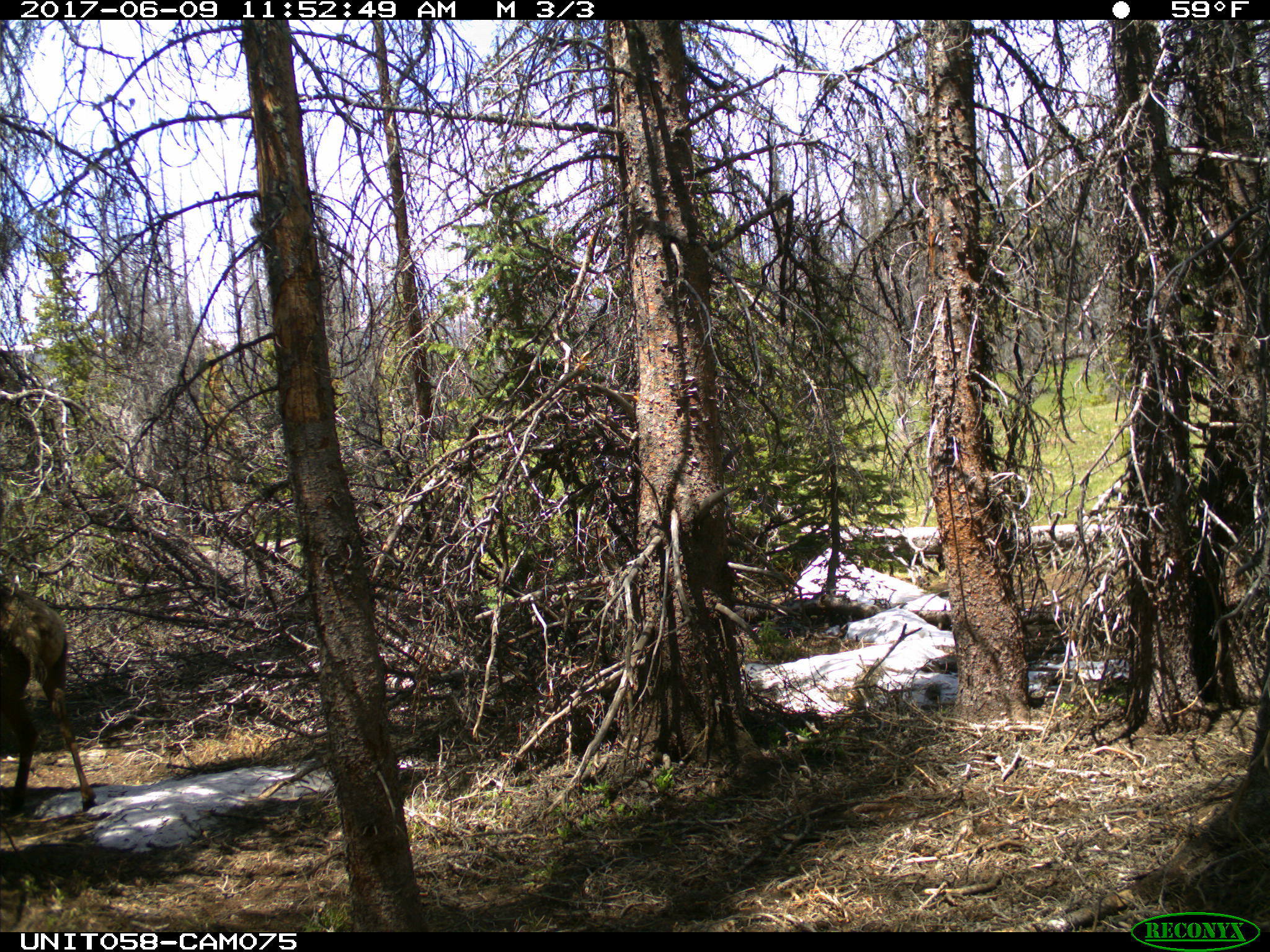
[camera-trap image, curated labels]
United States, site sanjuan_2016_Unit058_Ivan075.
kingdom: Animalia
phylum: Chordata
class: Mammalia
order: Artiodactyla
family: Cervidae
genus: Cervus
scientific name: Cervus elaphus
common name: red deer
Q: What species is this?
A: Cervus elaphus (red deer).